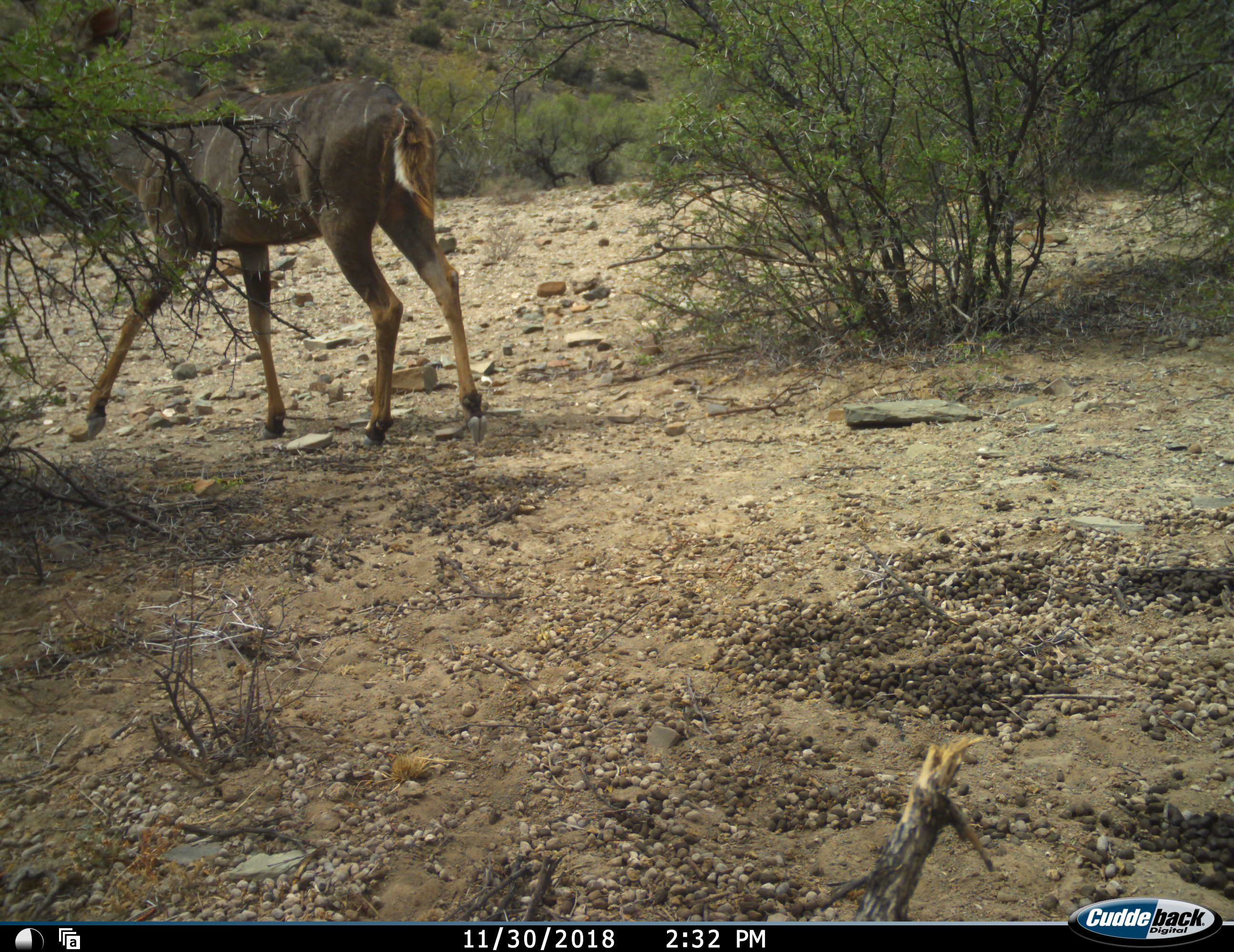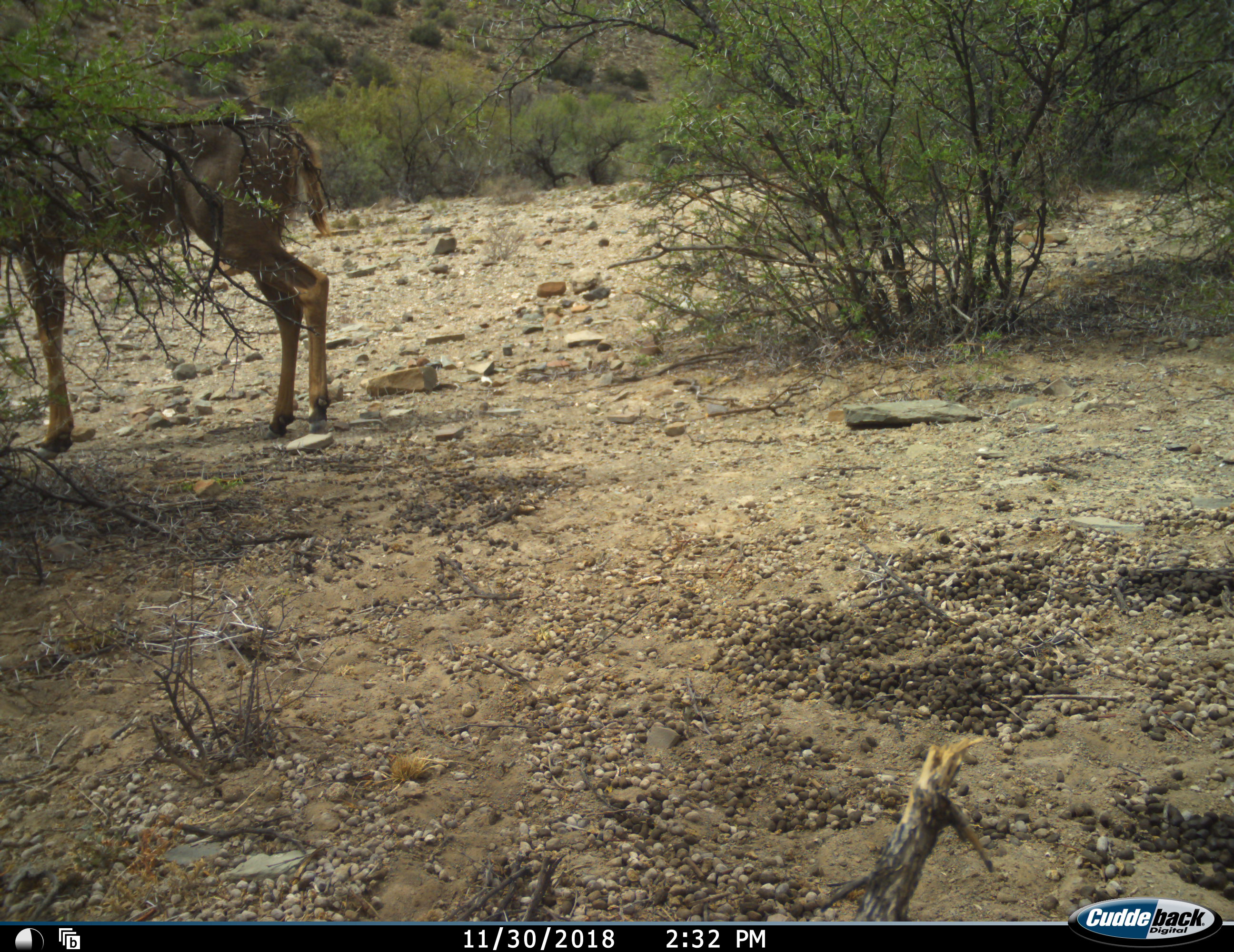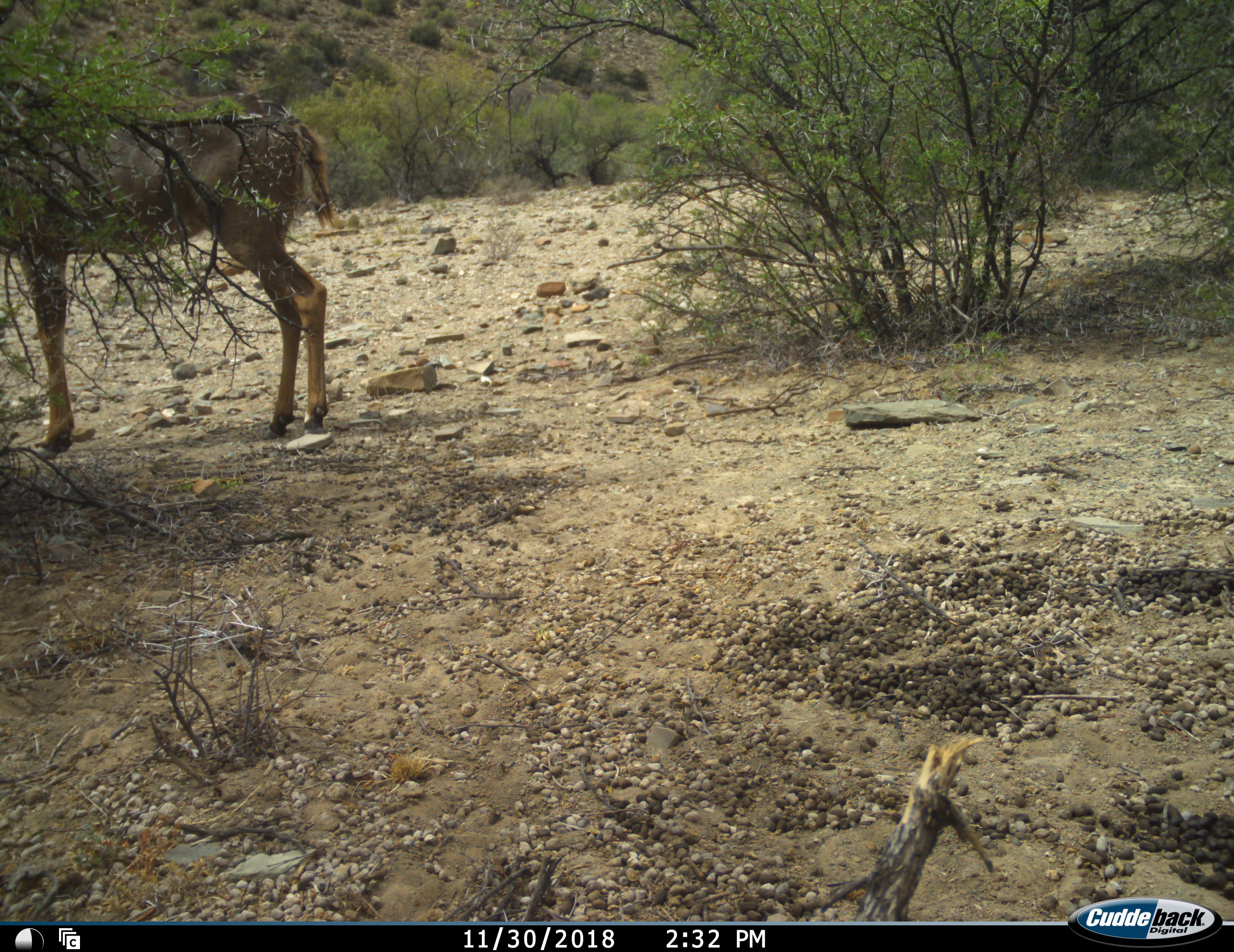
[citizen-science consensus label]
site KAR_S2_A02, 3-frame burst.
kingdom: Animalia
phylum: Chordata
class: Mammalia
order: Artiodactyla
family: Bovidae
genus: Tragelaphus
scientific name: Tragelaphus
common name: kudu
Kudu (Tragelaphus), count 1. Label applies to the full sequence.